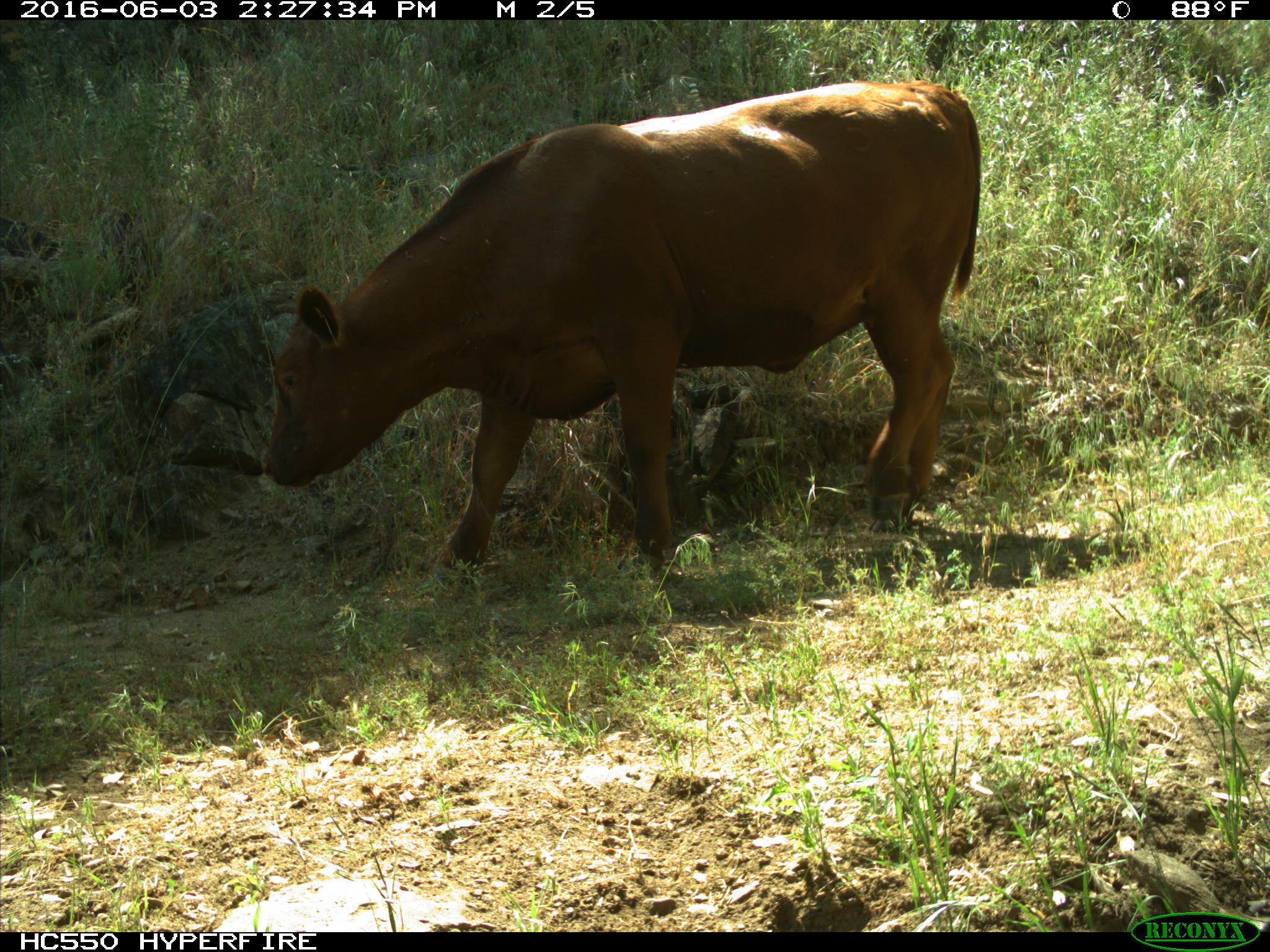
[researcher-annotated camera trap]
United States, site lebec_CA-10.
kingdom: Animalia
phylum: Chordata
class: Mammalia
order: Artiodactyla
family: Bovidae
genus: Bos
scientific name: Bos taurus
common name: domestic cow